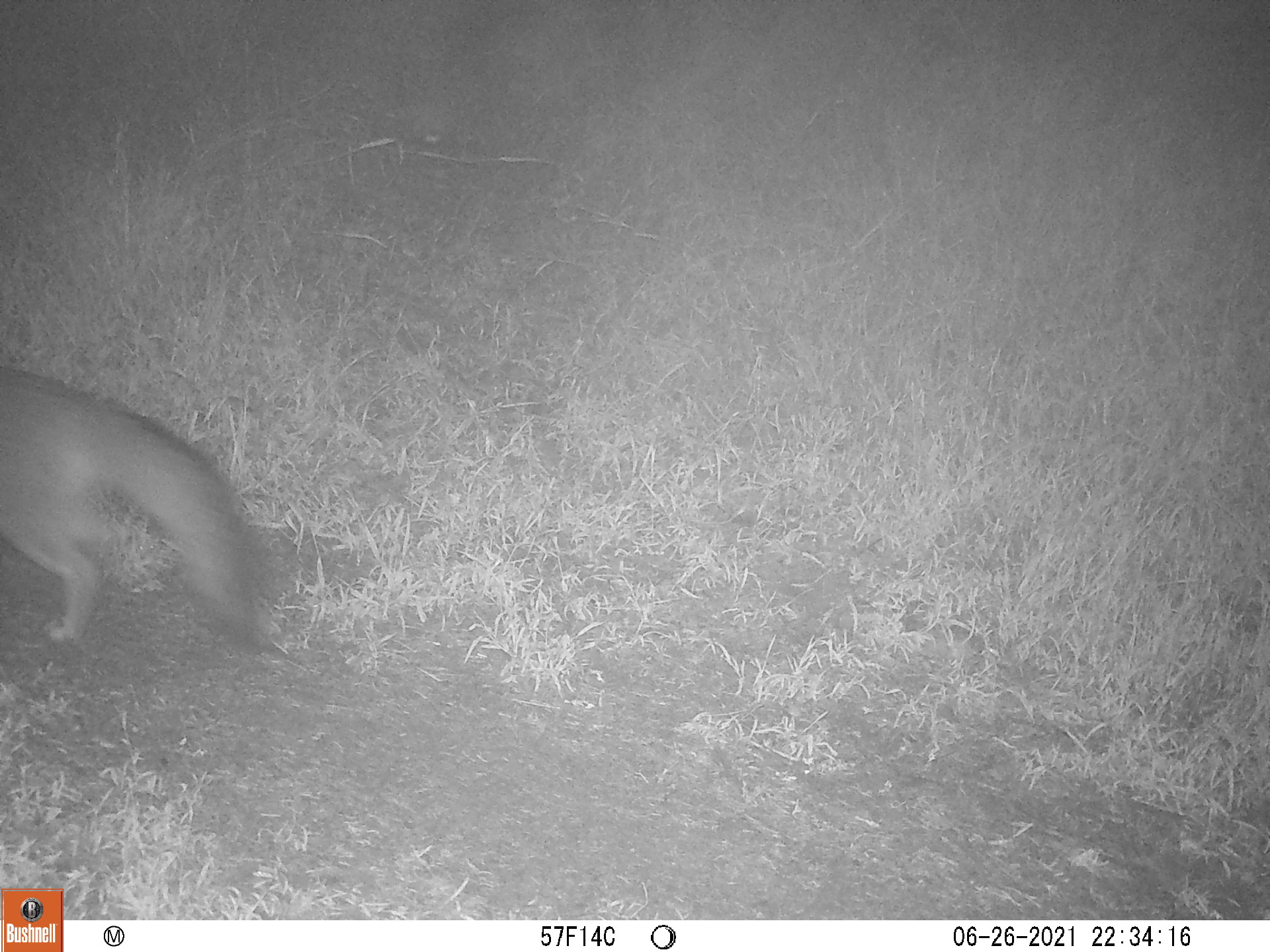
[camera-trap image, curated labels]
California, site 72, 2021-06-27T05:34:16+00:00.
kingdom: Animalia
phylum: Chordata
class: Mammalia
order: Carnivora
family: Canidae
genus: Urocyon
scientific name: Urocyon cinereoargenteus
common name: gray fox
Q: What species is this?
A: Gray fox (Urocyon cinereoargenteus).